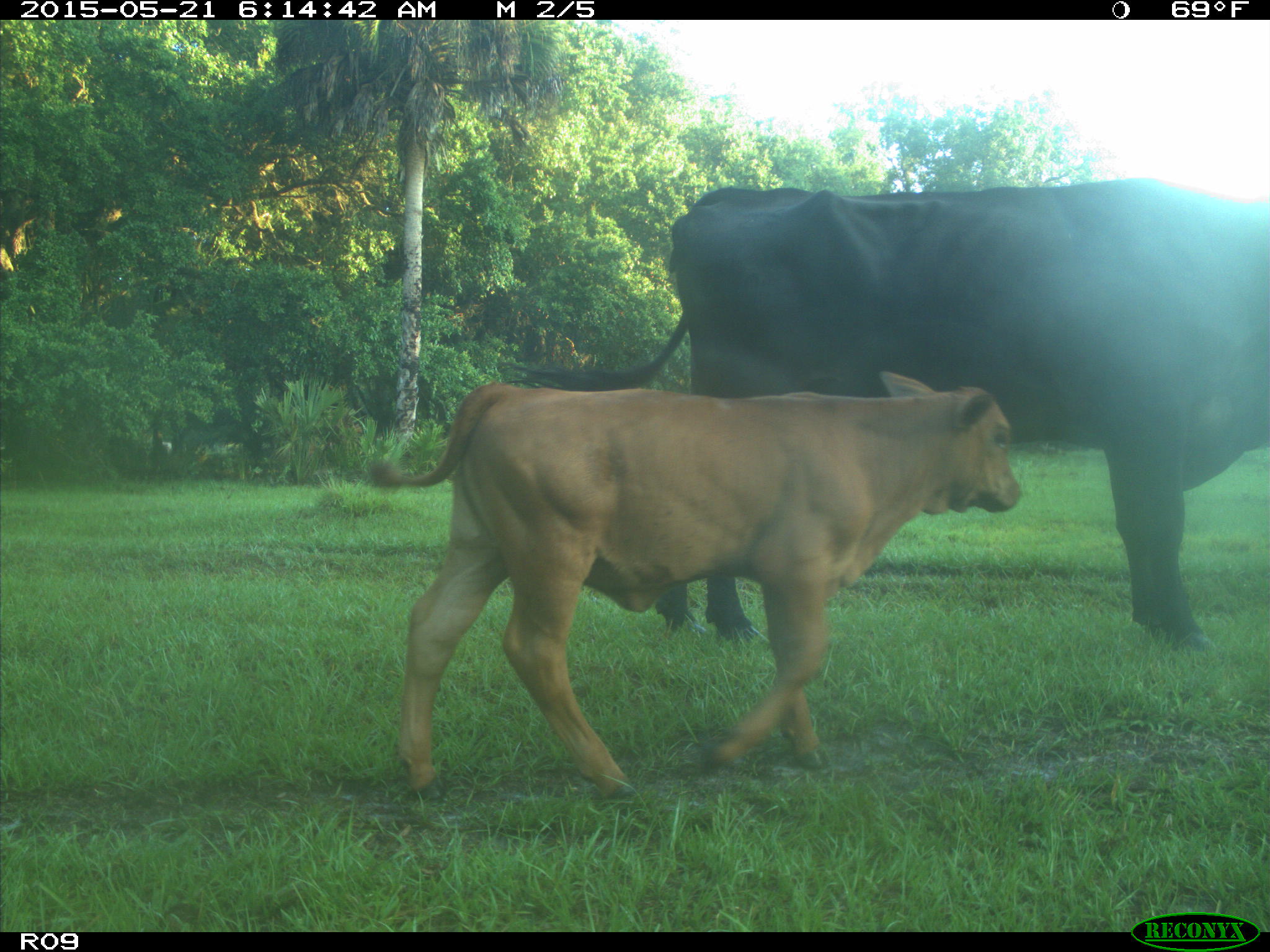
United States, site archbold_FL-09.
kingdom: Animalia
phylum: Chordata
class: Mammalia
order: Artiodactyla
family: Bovidae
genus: Bos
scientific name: Bos taurus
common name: domestic cow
Bos taurus (domestic cow).